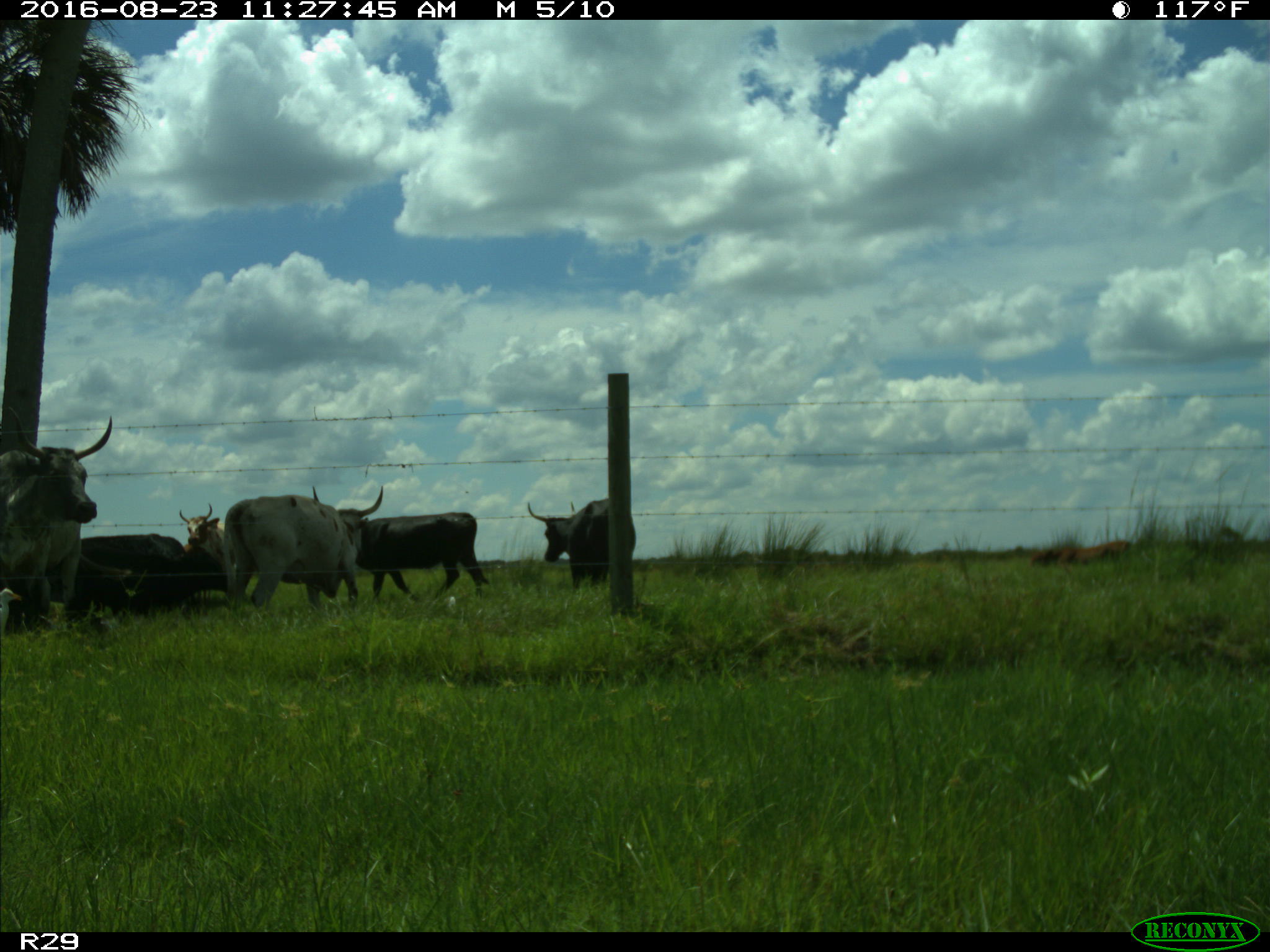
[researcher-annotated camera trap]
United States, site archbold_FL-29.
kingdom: Animalia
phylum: Chordata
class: Mammalia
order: Artiodactyla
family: Bovidae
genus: Bos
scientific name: Bos taurus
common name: domestic cow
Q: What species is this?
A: Bos taurus (domestic cow).